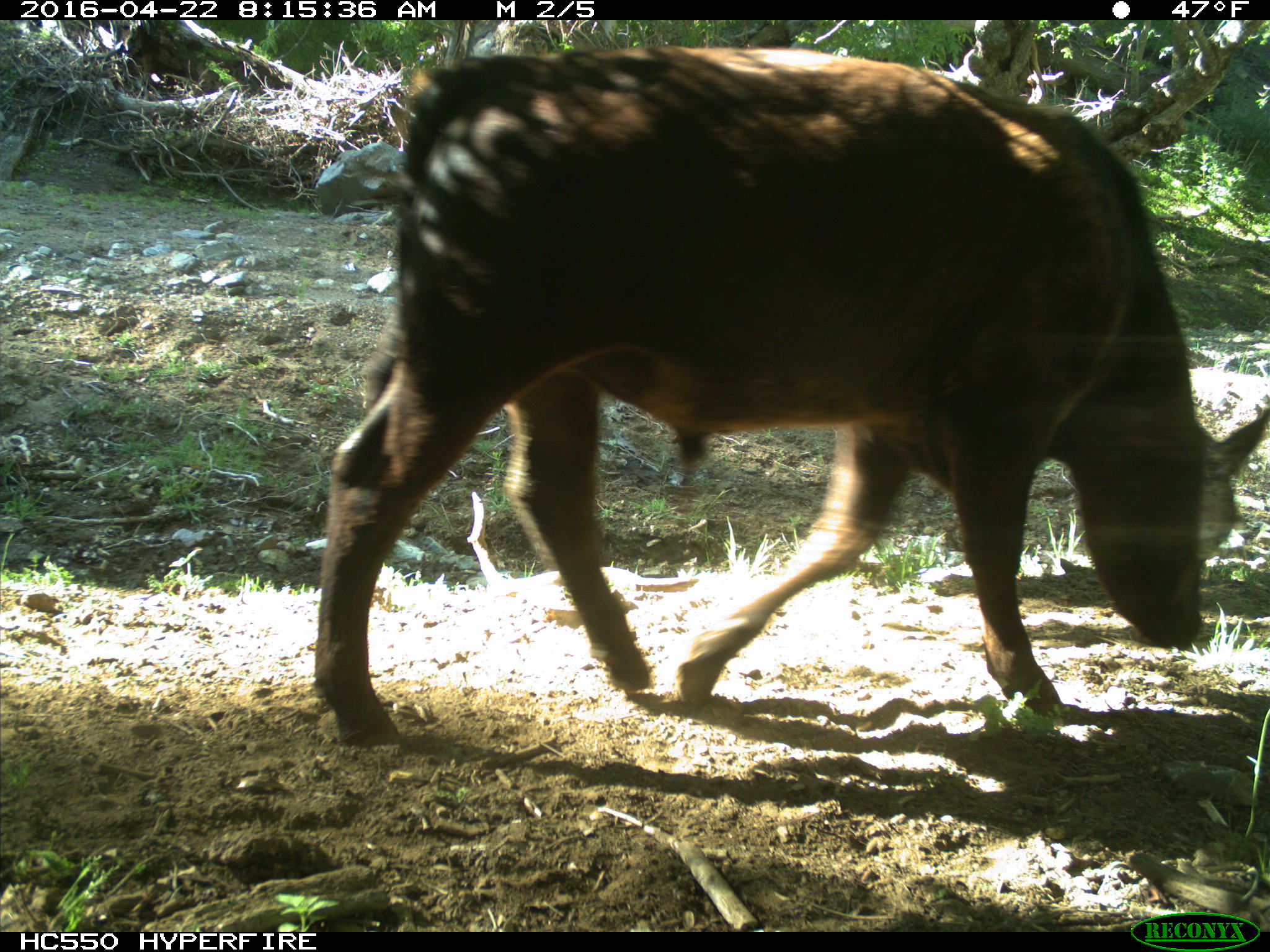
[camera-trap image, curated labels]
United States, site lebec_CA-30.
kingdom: Animalia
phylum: Chordata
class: Mammalia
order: Artiodactyla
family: Bovidae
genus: Bos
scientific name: Bos taurus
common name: domestic cow